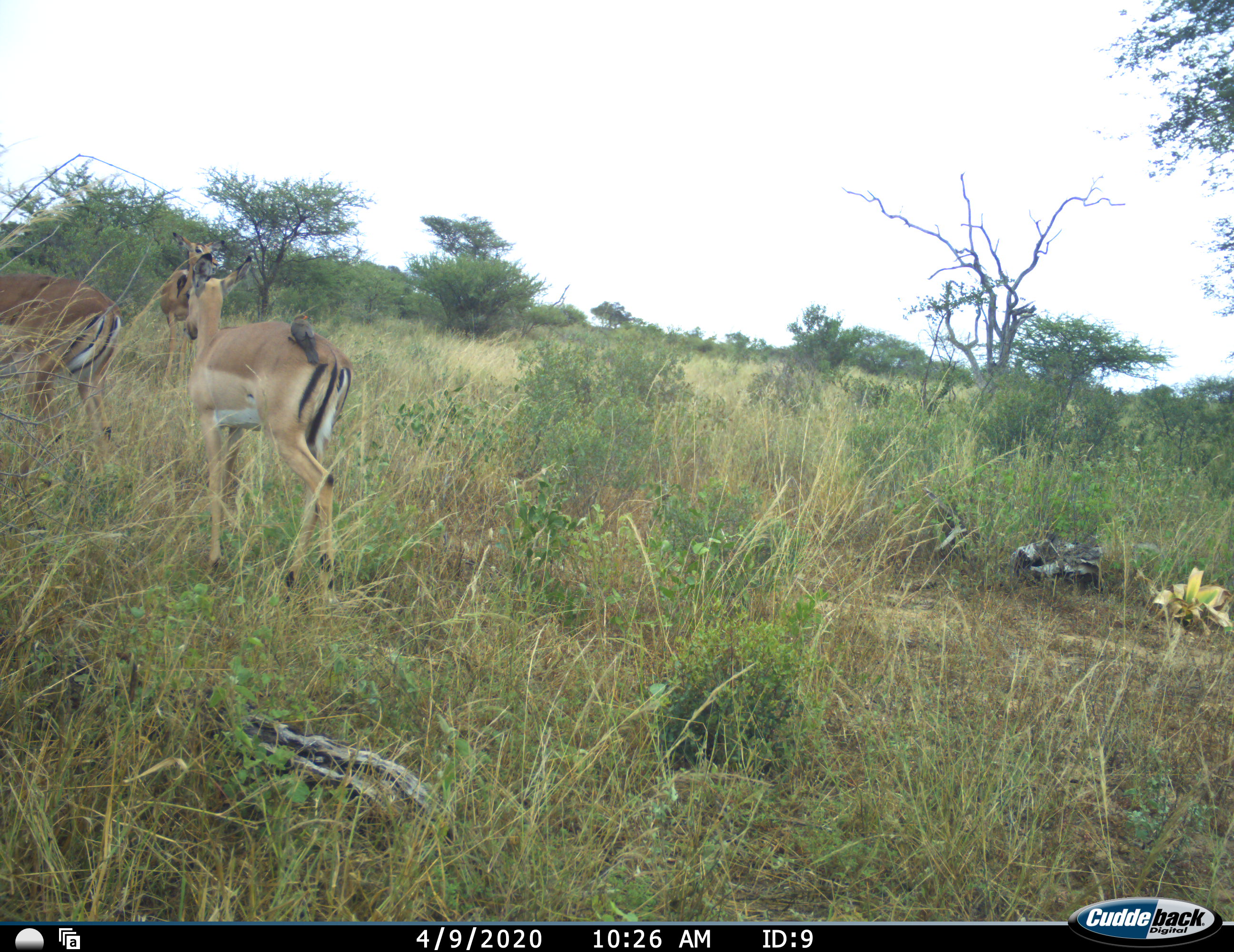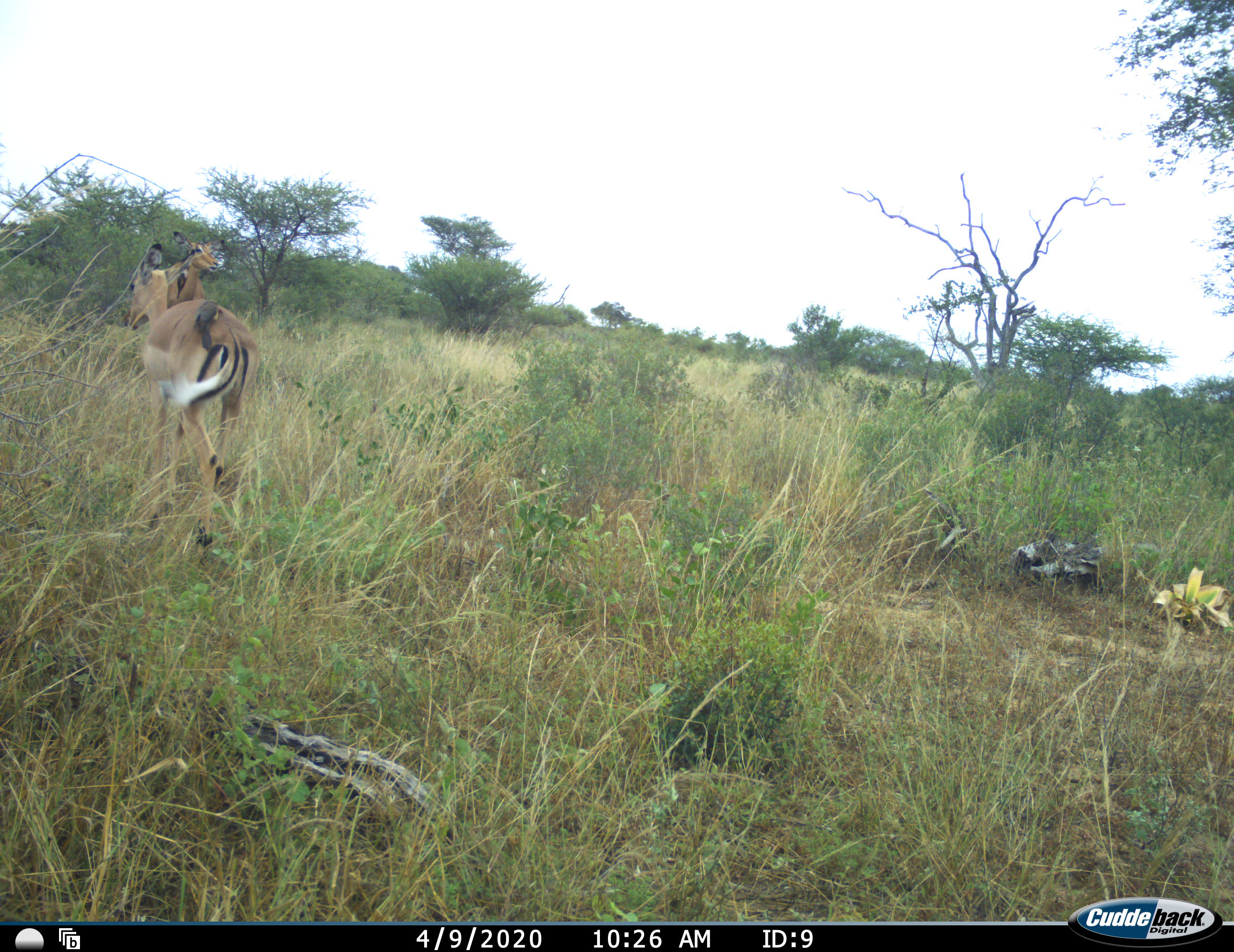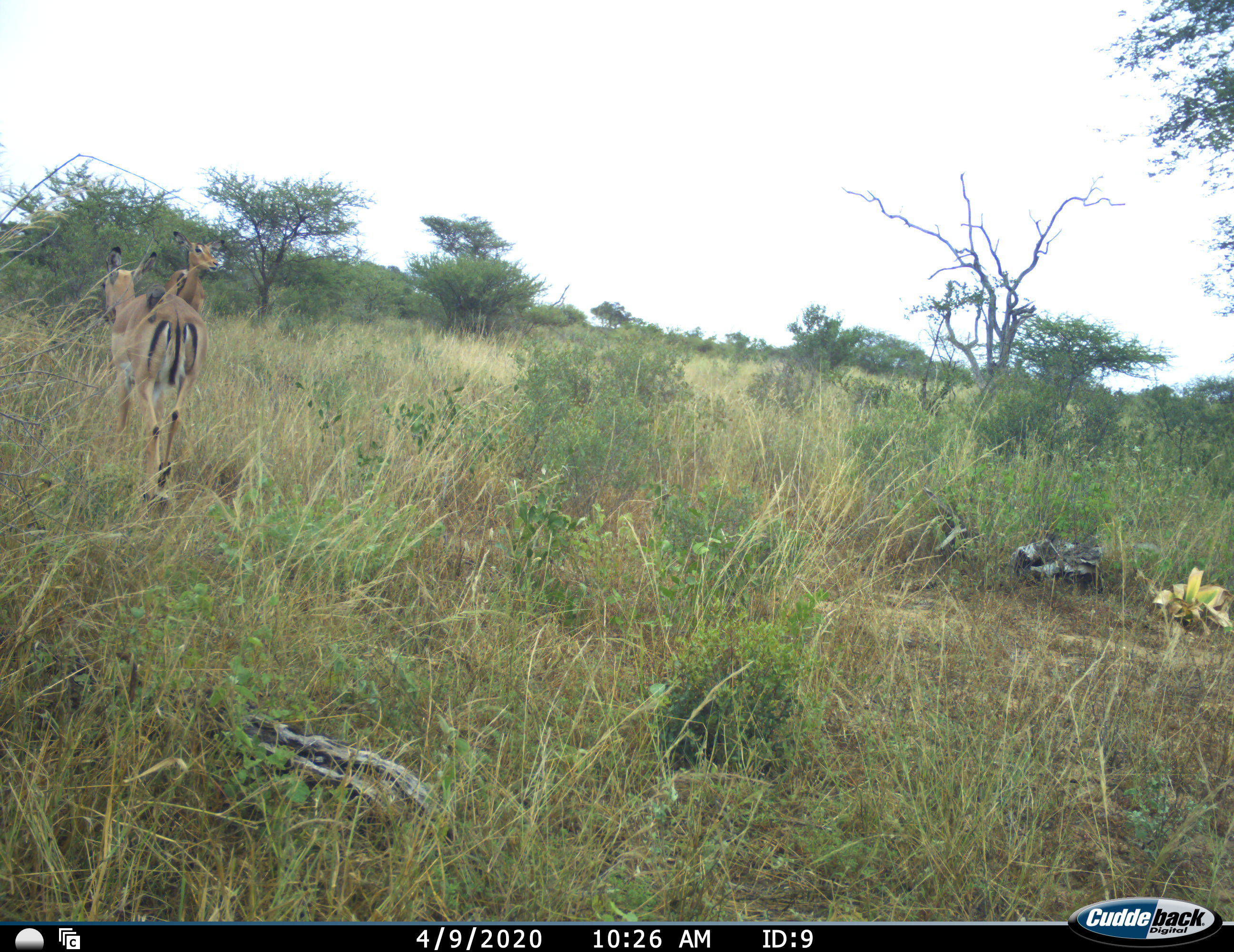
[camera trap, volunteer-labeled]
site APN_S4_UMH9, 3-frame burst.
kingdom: Animalia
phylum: Chordata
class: Aves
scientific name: Aves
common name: bird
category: birdother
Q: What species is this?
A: Birdother (bird) (Aves).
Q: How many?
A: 2.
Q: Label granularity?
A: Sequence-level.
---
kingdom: Animalia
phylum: Chordata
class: Mammalia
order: Artiodactyla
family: Bovidae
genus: Aepyceros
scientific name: Aepyceros melampus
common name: impala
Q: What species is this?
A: Impala (Aepyceros melampus).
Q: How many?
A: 3.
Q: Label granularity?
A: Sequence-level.